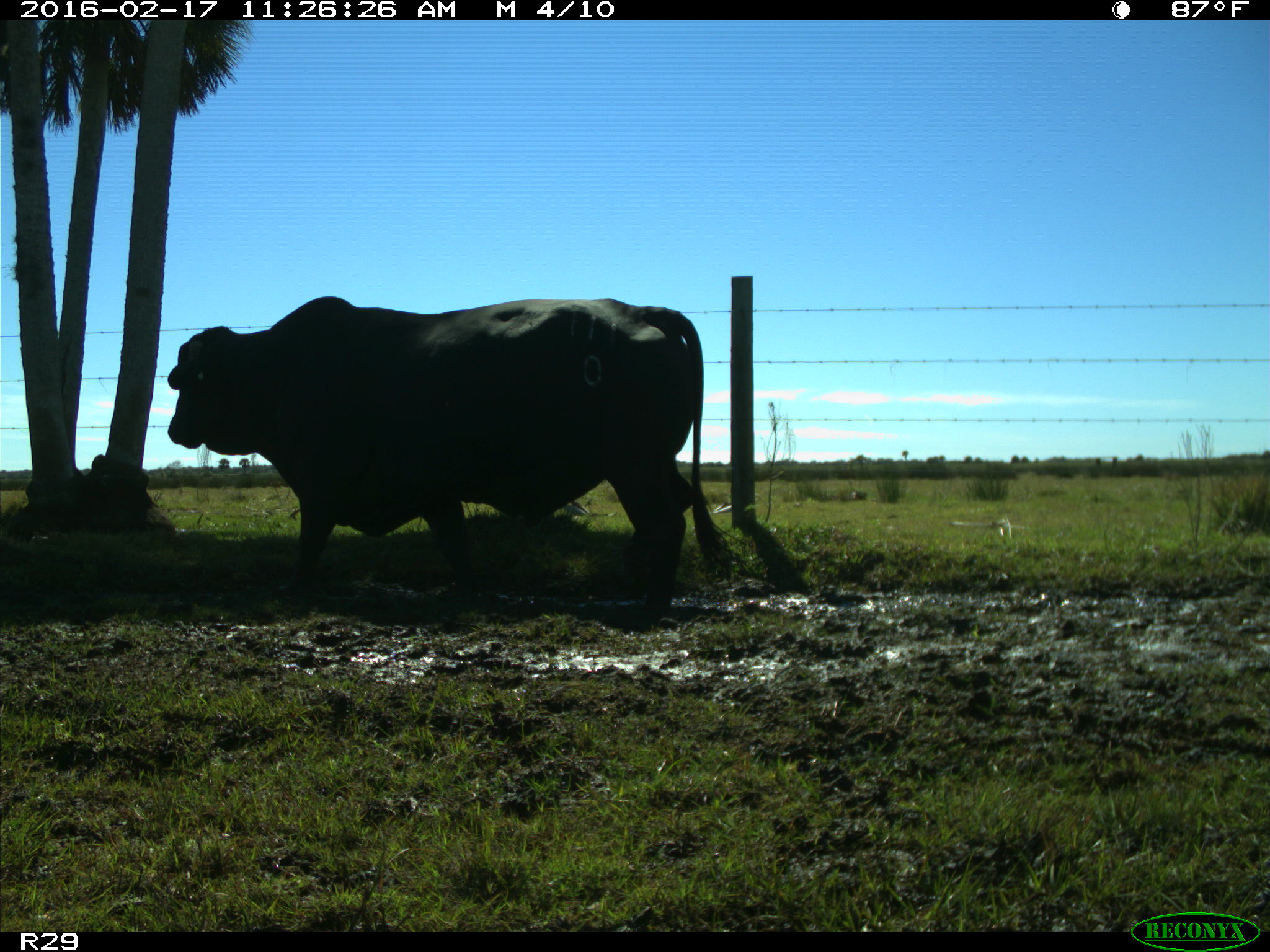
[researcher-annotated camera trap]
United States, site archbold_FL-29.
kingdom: Animalia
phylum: Chordata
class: Mammalia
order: Artiodactyla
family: Bovidae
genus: Bos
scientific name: Bos taurus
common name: domestic cow